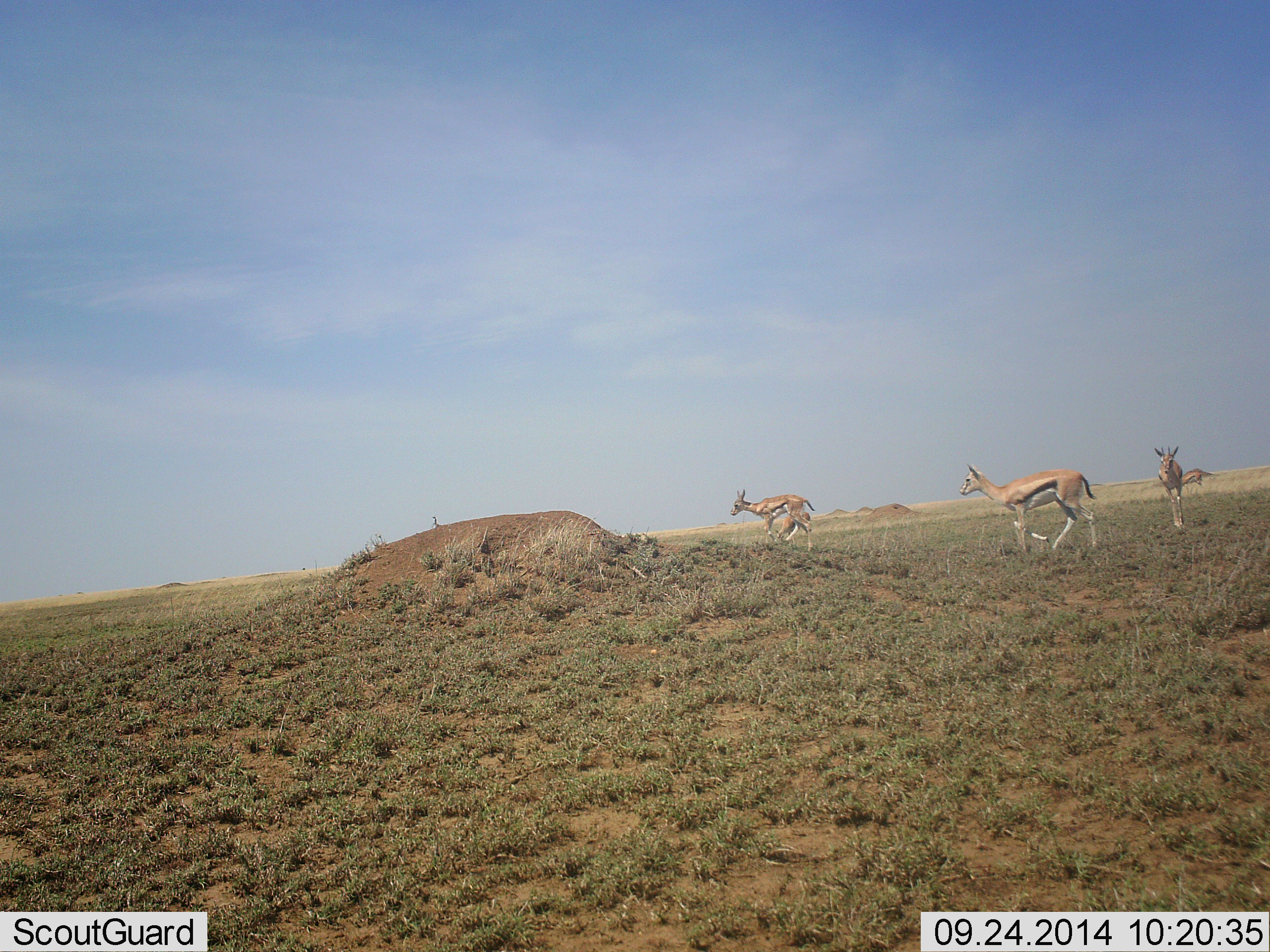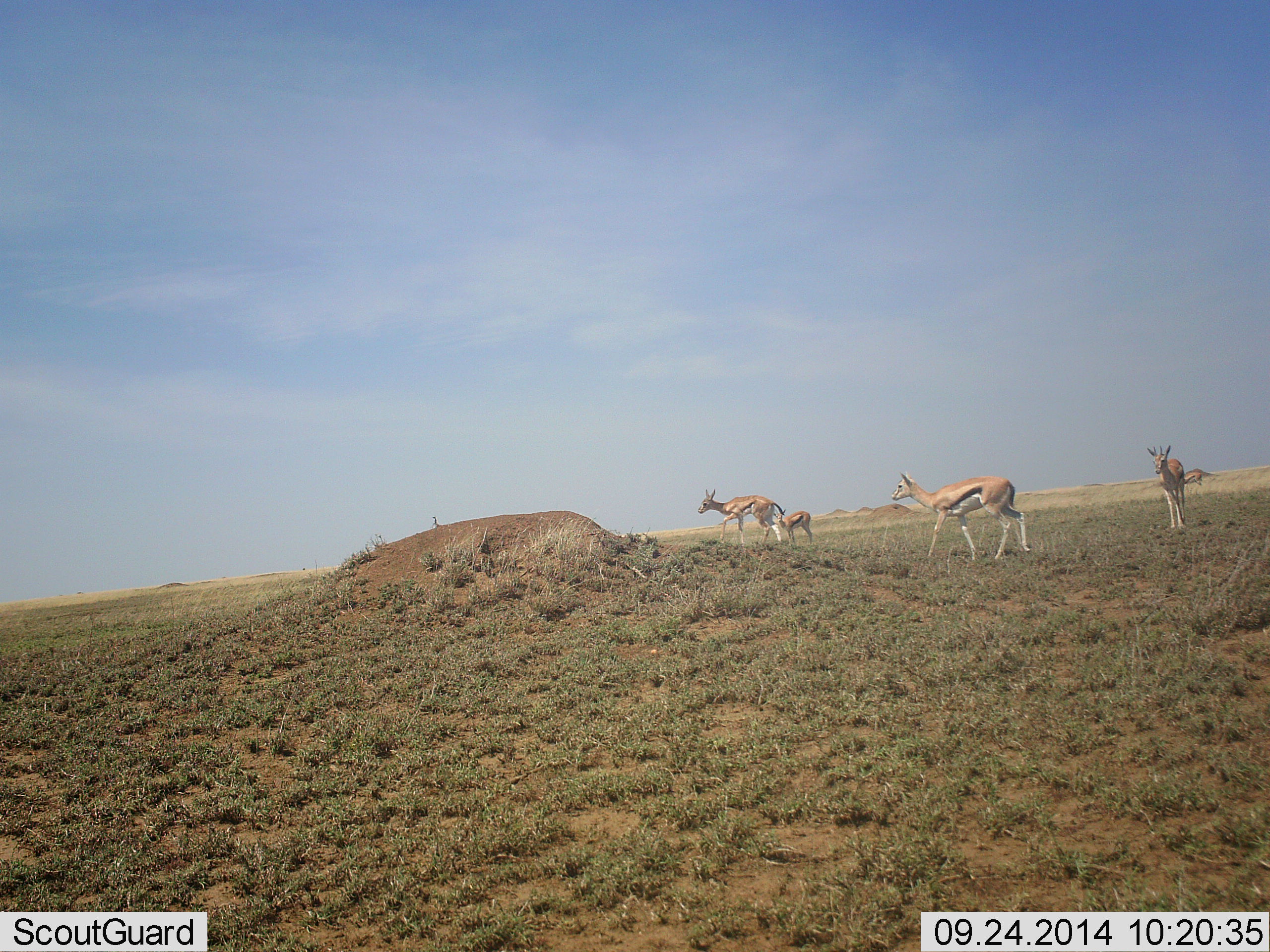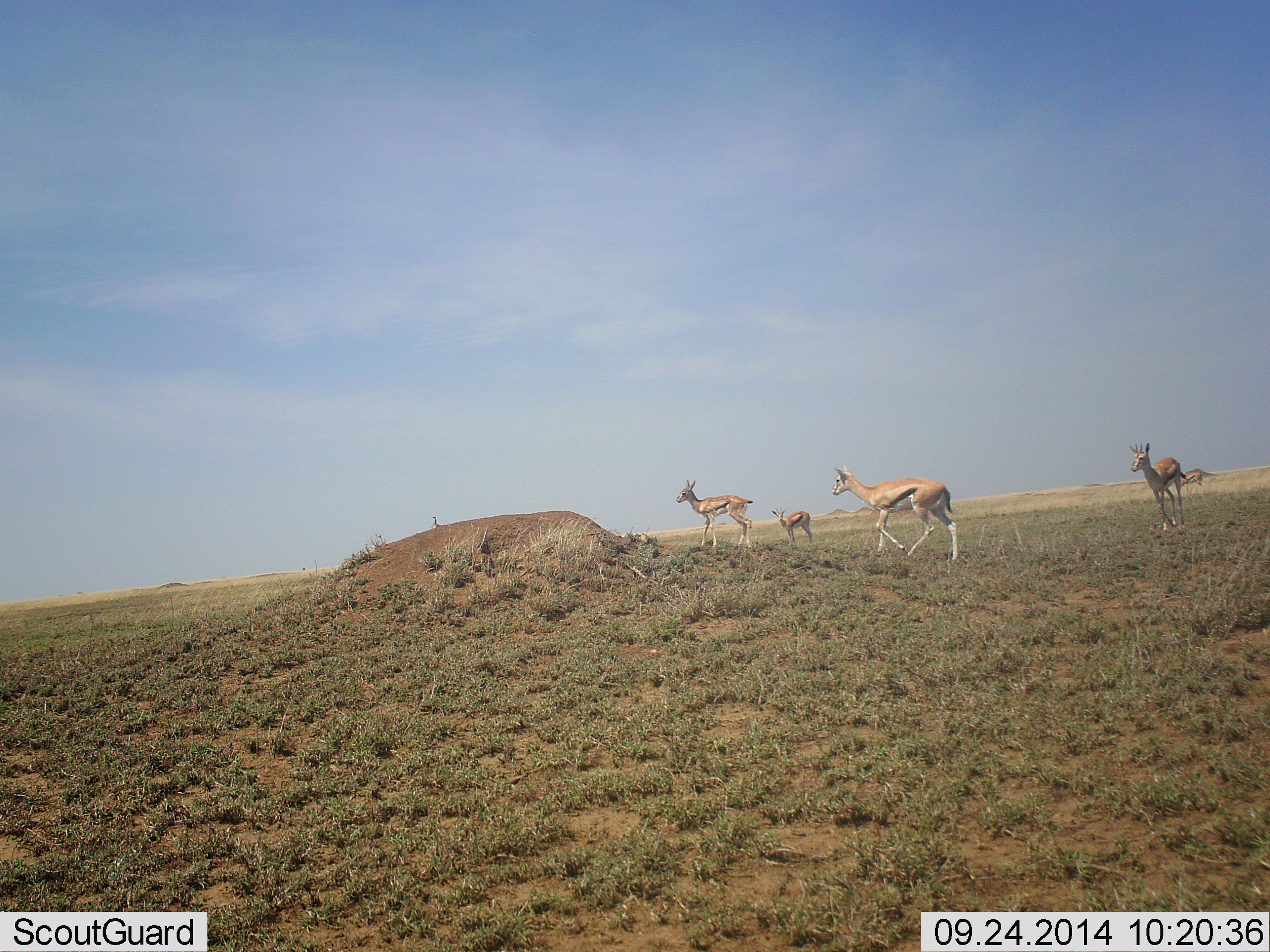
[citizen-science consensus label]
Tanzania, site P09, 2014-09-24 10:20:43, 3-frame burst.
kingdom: Animalia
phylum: Chordata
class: Mammalia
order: Artiodactyla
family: Bovidae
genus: Eudorcas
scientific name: Eudorcas thomsonii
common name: thomson's gazelle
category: gazellethomsons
Gazellethomsons (thomson's gazelle) (Eudorcas thomsonii), count 5. Behavior (volunteer vote fractions): standing 50%, resting 0%, moving 90%, interacting 0%. Young present (vote fraction): 10%. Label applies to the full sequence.